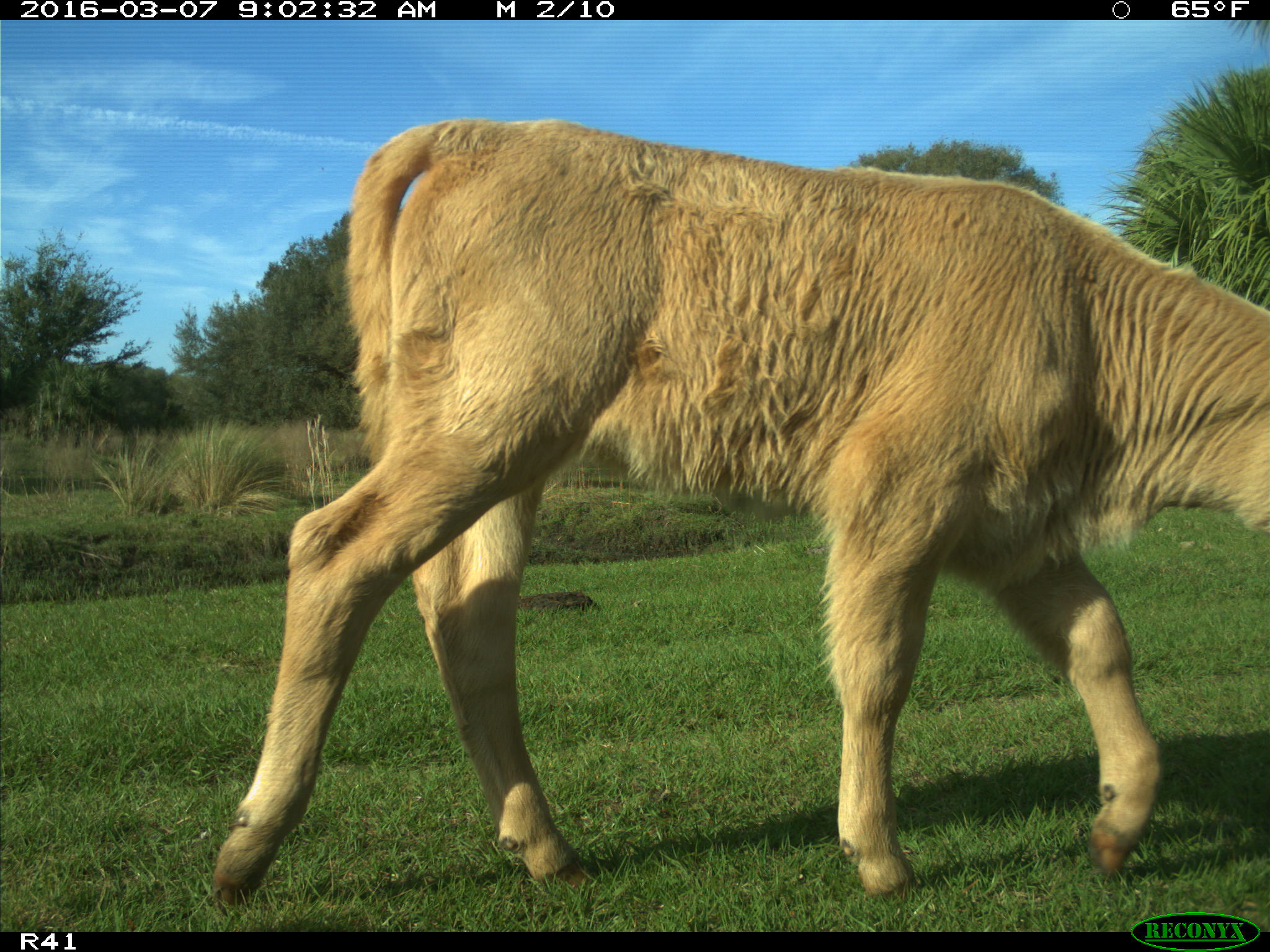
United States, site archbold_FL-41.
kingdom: Animalia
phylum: Chordata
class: Mammalia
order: Artiodactyla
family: Bovidae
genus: Bos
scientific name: Bos taurus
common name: domestic cow